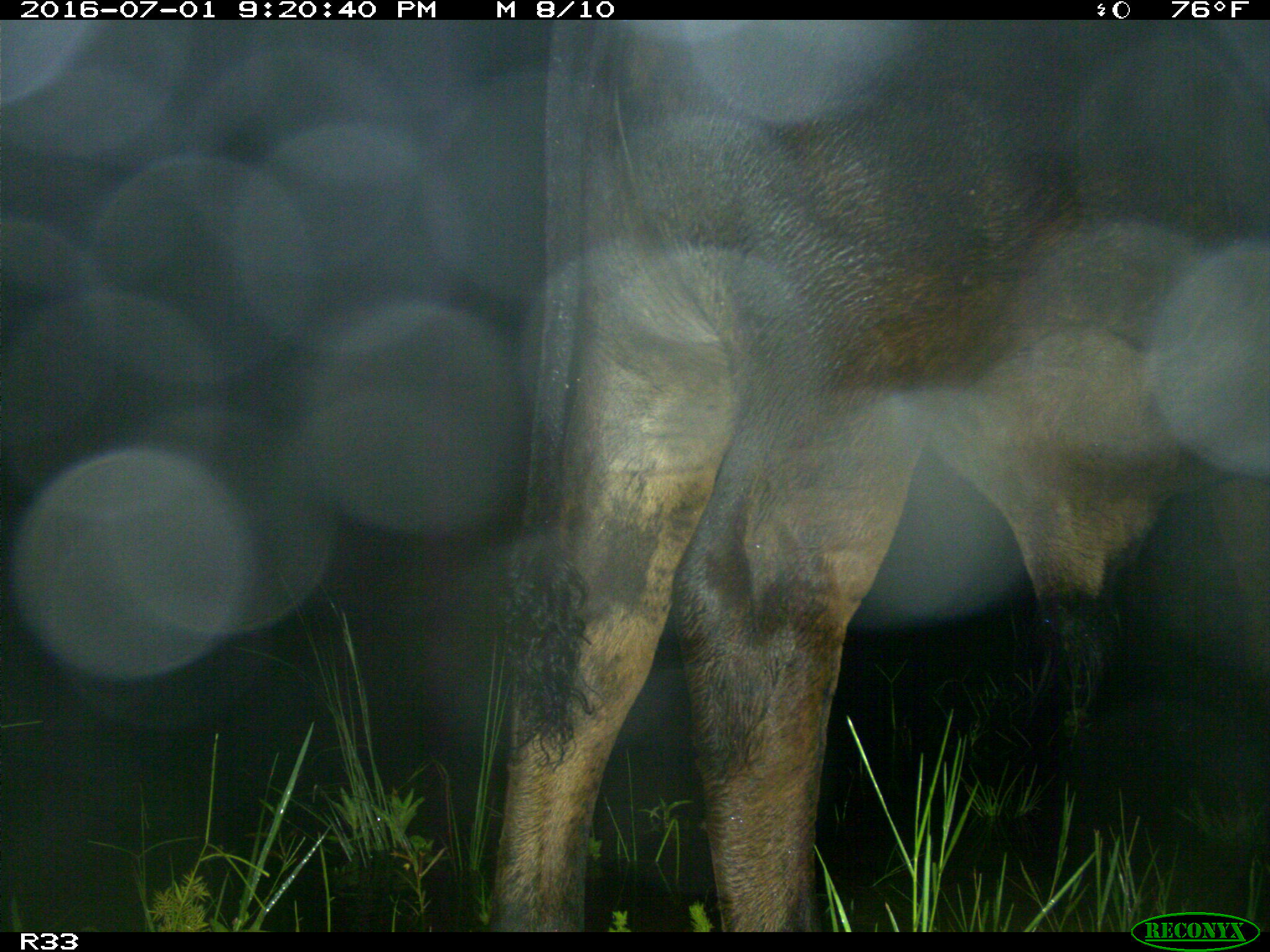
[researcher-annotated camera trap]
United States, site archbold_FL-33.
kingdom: Animalia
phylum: Chordata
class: Mammalia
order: Artiodactyla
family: Bovidae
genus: Bos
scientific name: Bos taurus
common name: domestic cow